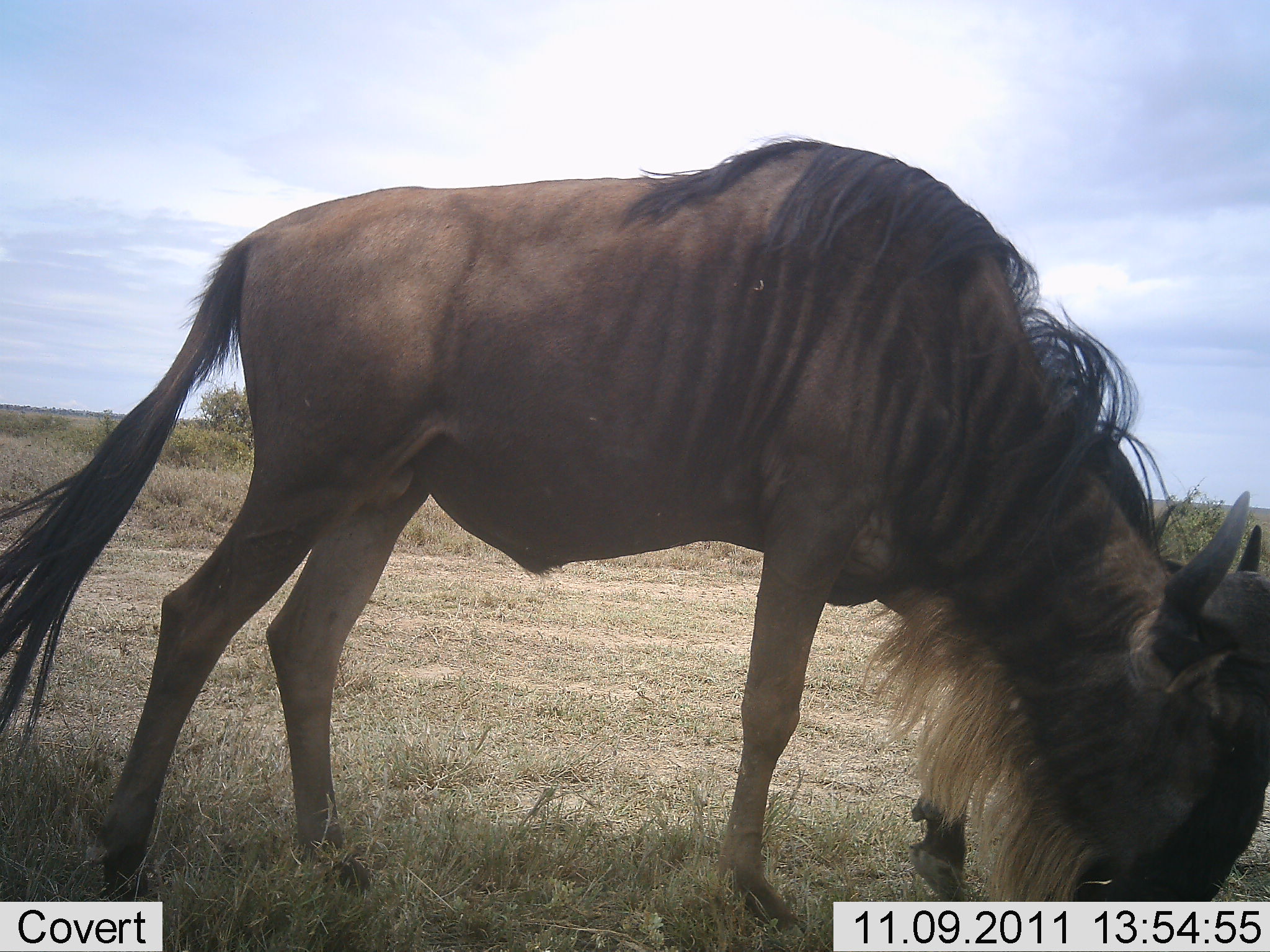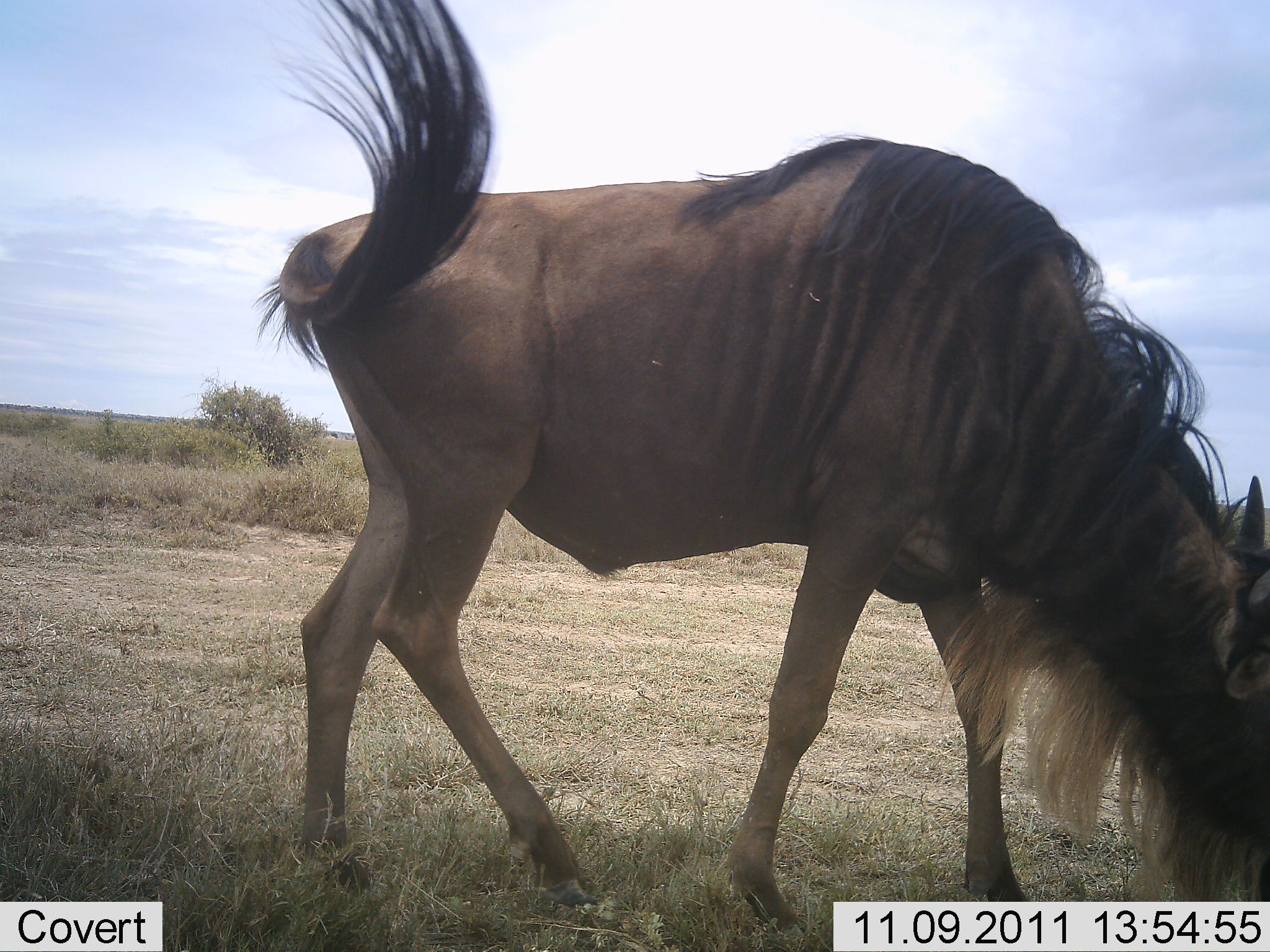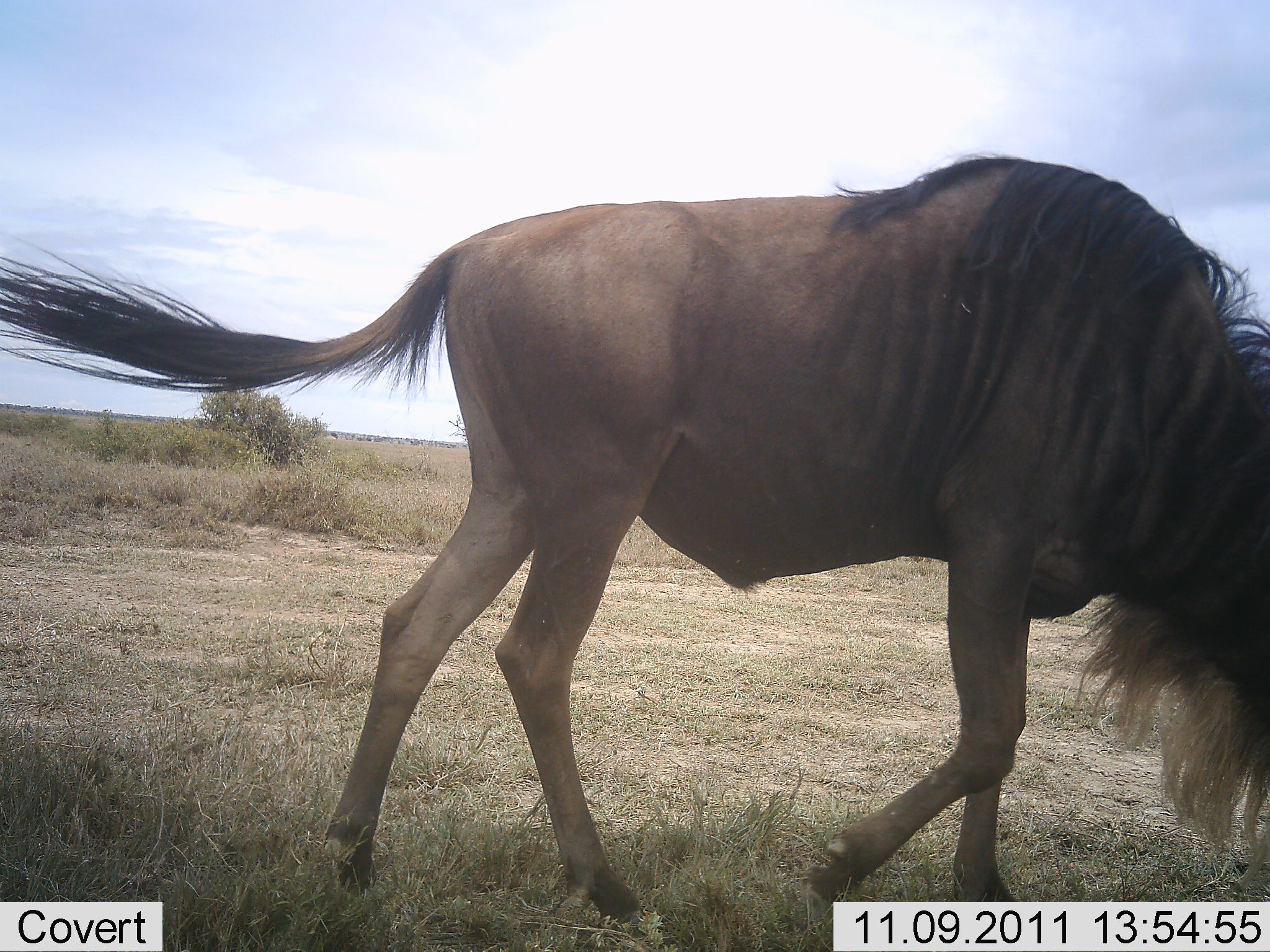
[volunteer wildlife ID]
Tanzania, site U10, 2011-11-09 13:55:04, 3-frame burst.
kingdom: Animalia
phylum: Chordata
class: Mammalia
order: Artiodactyla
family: Bovidae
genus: Connochaetes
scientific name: Connochaetes taurinus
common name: blue wildebeest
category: wildebeest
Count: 1.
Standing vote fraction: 8%.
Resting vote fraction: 0%.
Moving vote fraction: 83%.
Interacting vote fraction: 0%.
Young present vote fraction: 0%.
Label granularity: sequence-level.